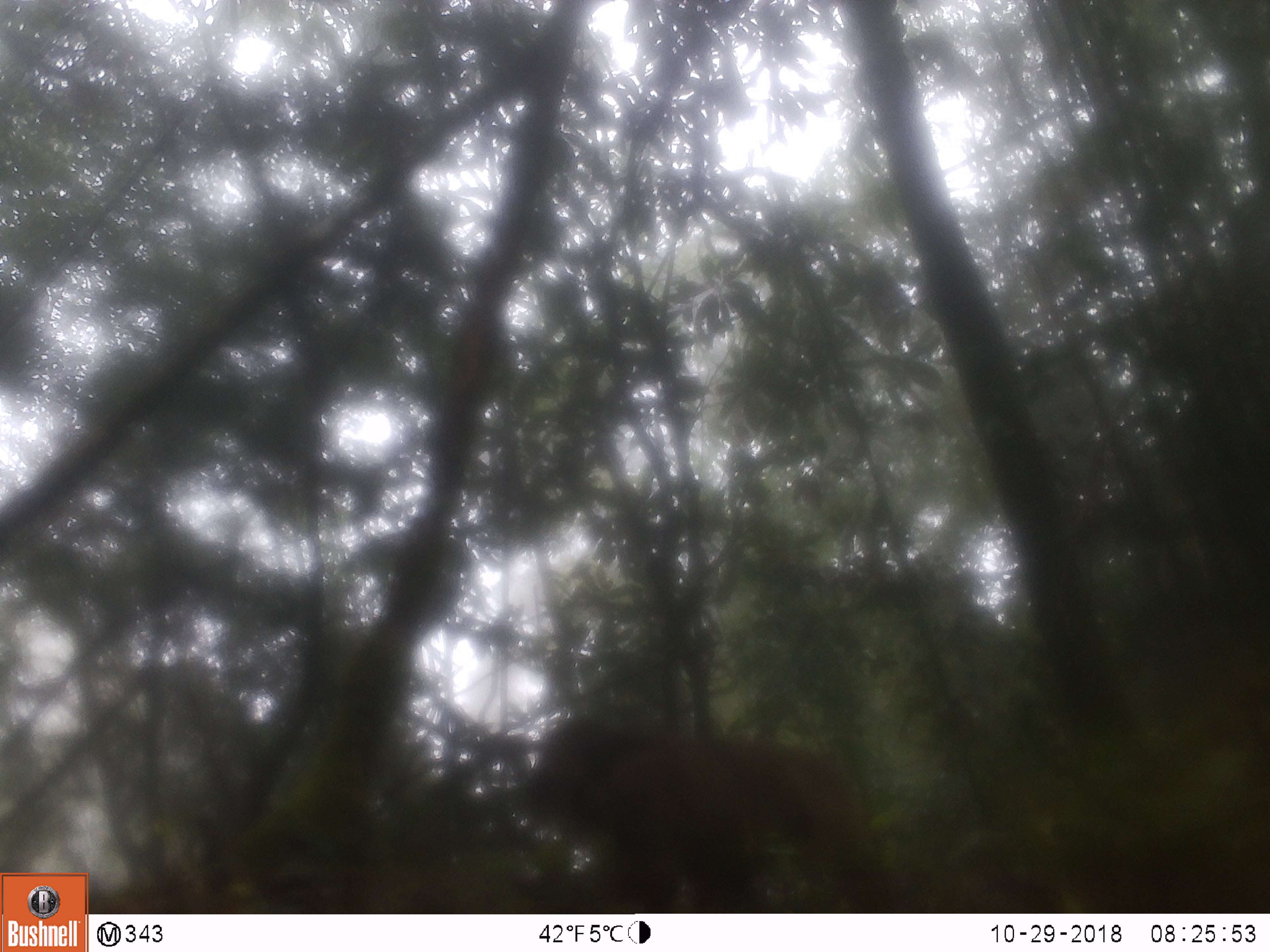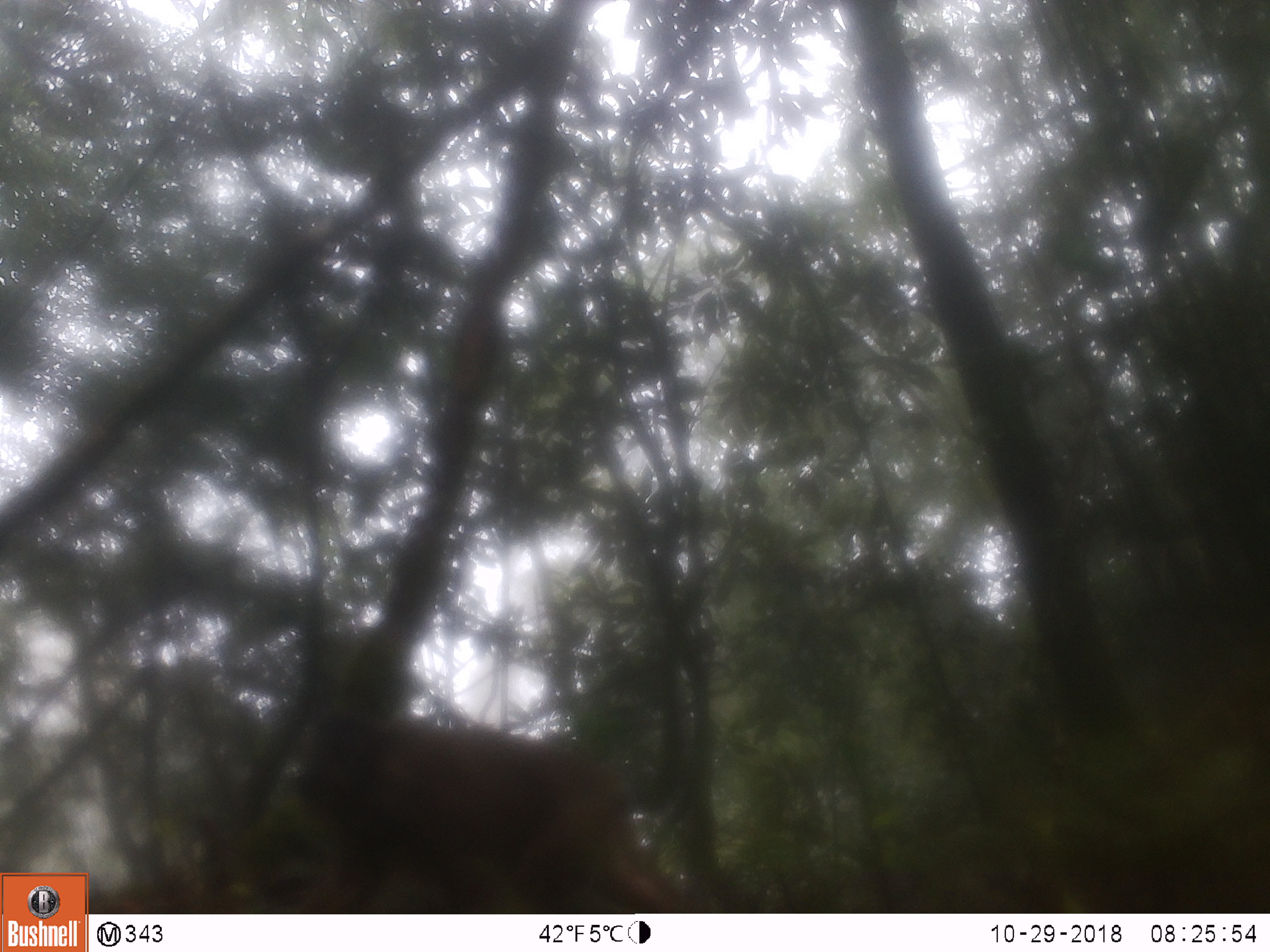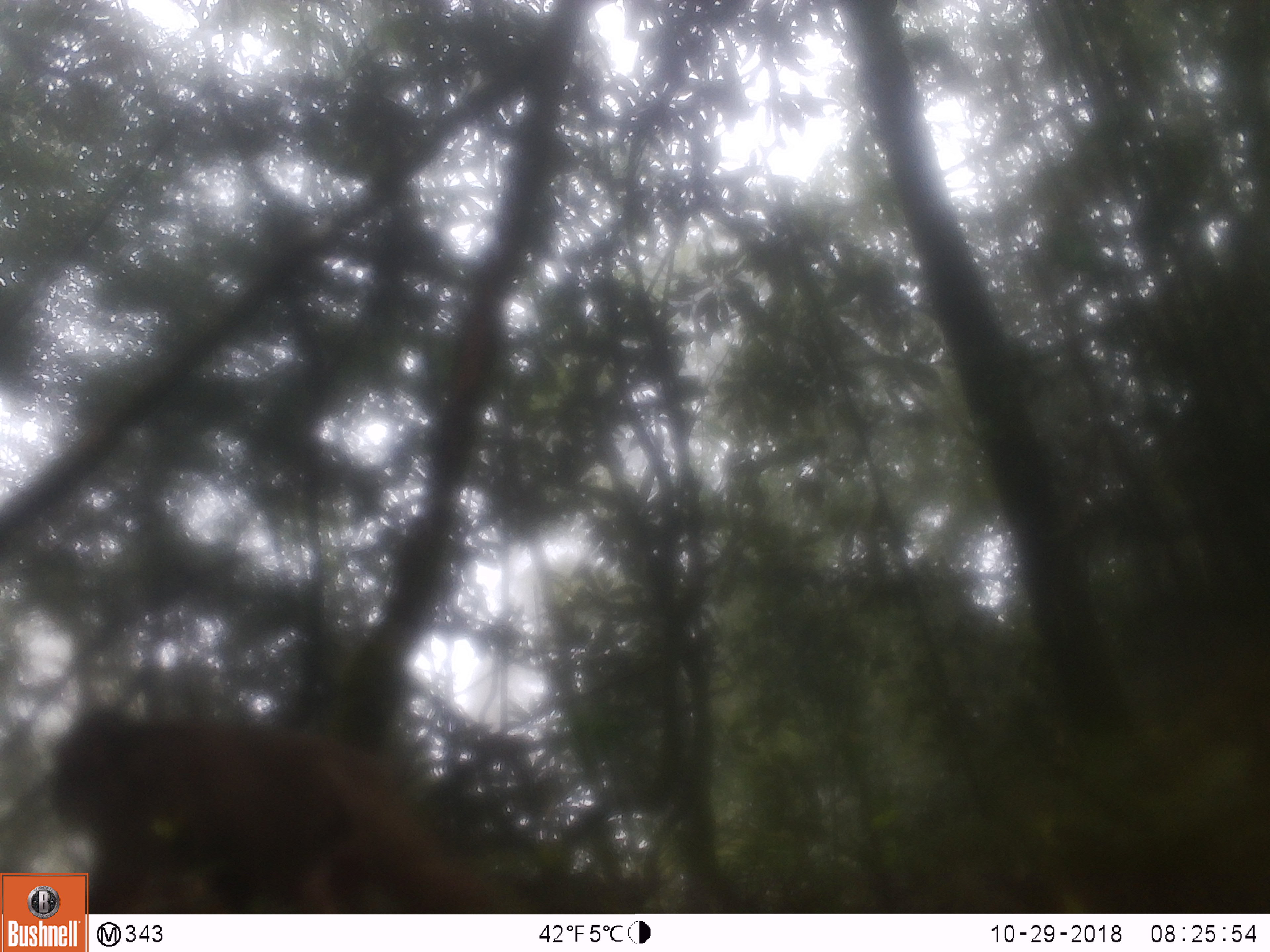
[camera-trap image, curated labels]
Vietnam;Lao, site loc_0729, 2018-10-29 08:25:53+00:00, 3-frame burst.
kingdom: Animalia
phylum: Chordata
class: Mammalia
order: Primates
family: Cercopithecidae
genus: Macaca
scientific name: Macaca arctoides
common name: stump-tailed macaque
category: stump tailed macaque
Stump tailed macaque (stump-tailed macaque) (Macaca arctoides). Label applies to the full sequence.